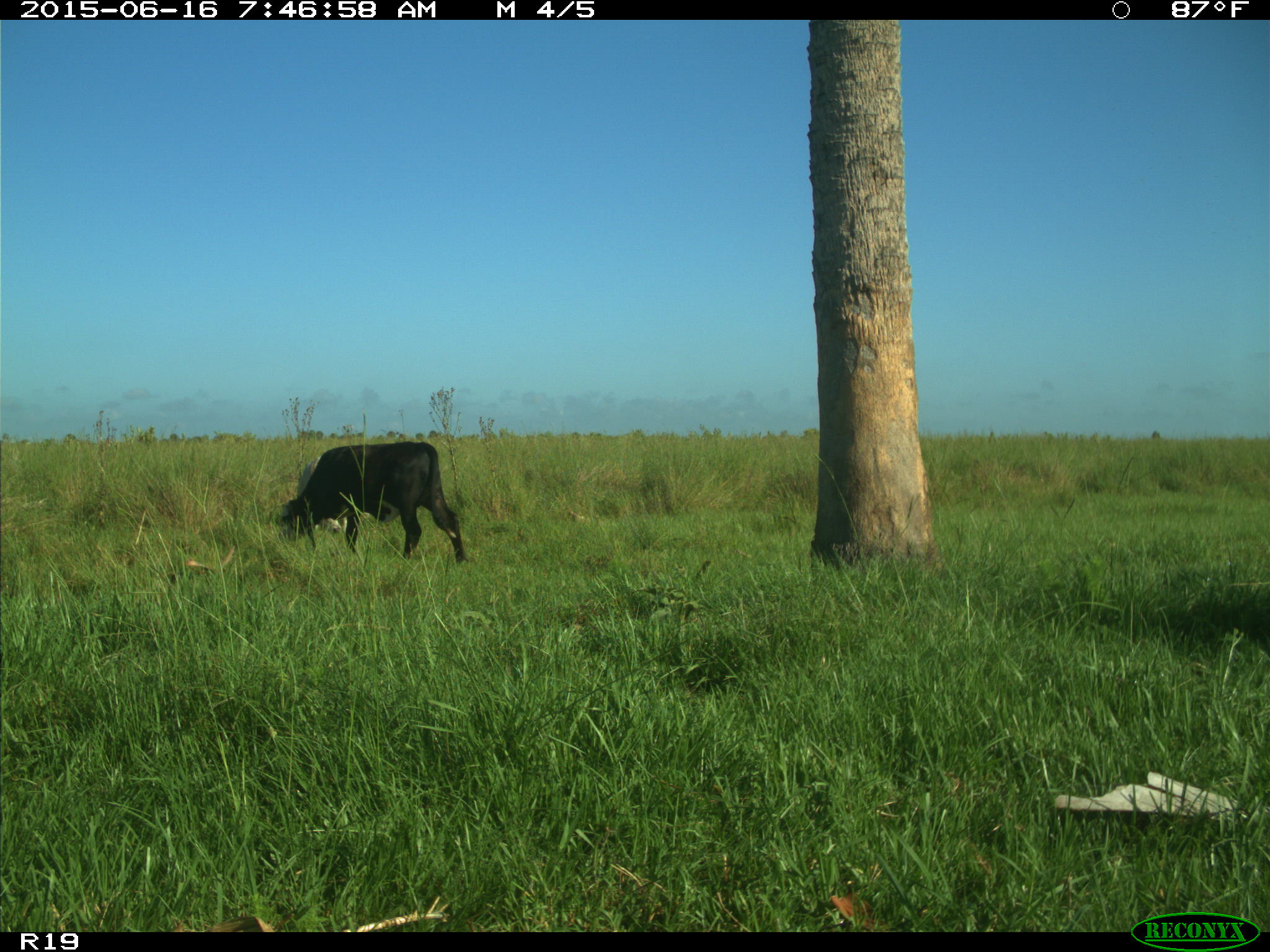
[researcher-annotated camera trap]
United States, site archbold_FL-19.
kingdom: Animalia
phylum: Chordata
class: Mammalia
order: Artiodactyla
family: Bovidae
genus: Bos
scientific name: Bos taurus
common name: domestic cow